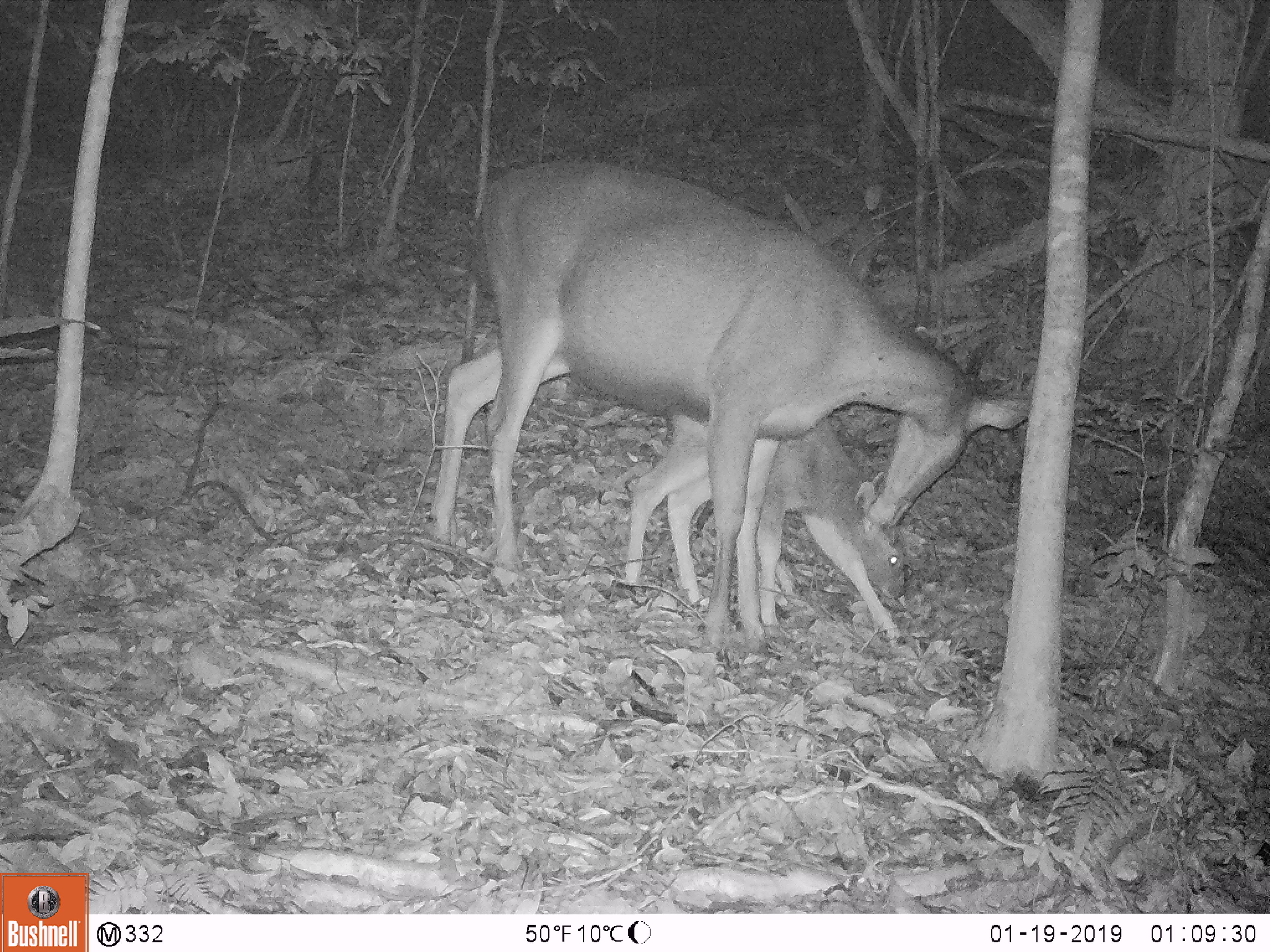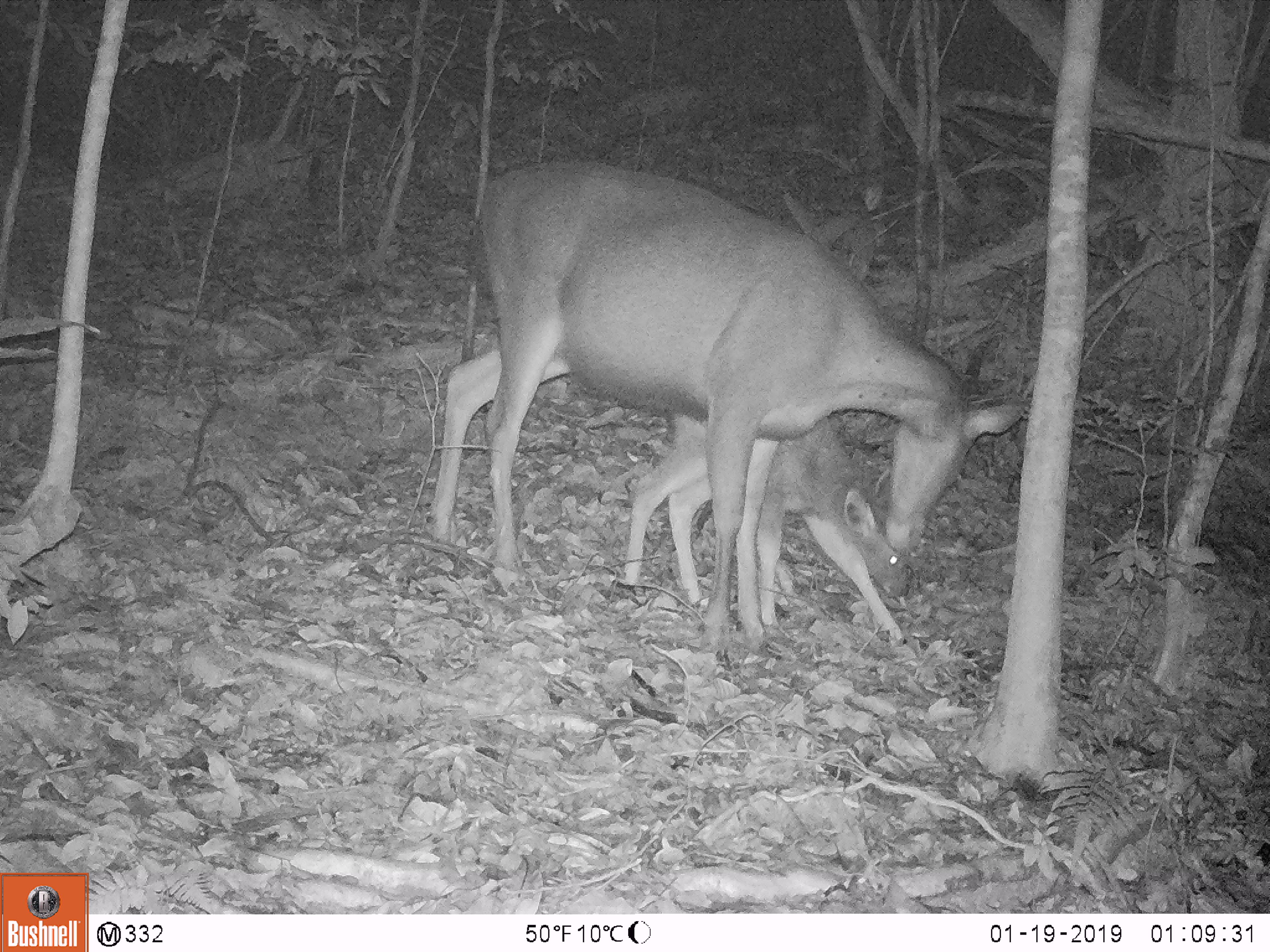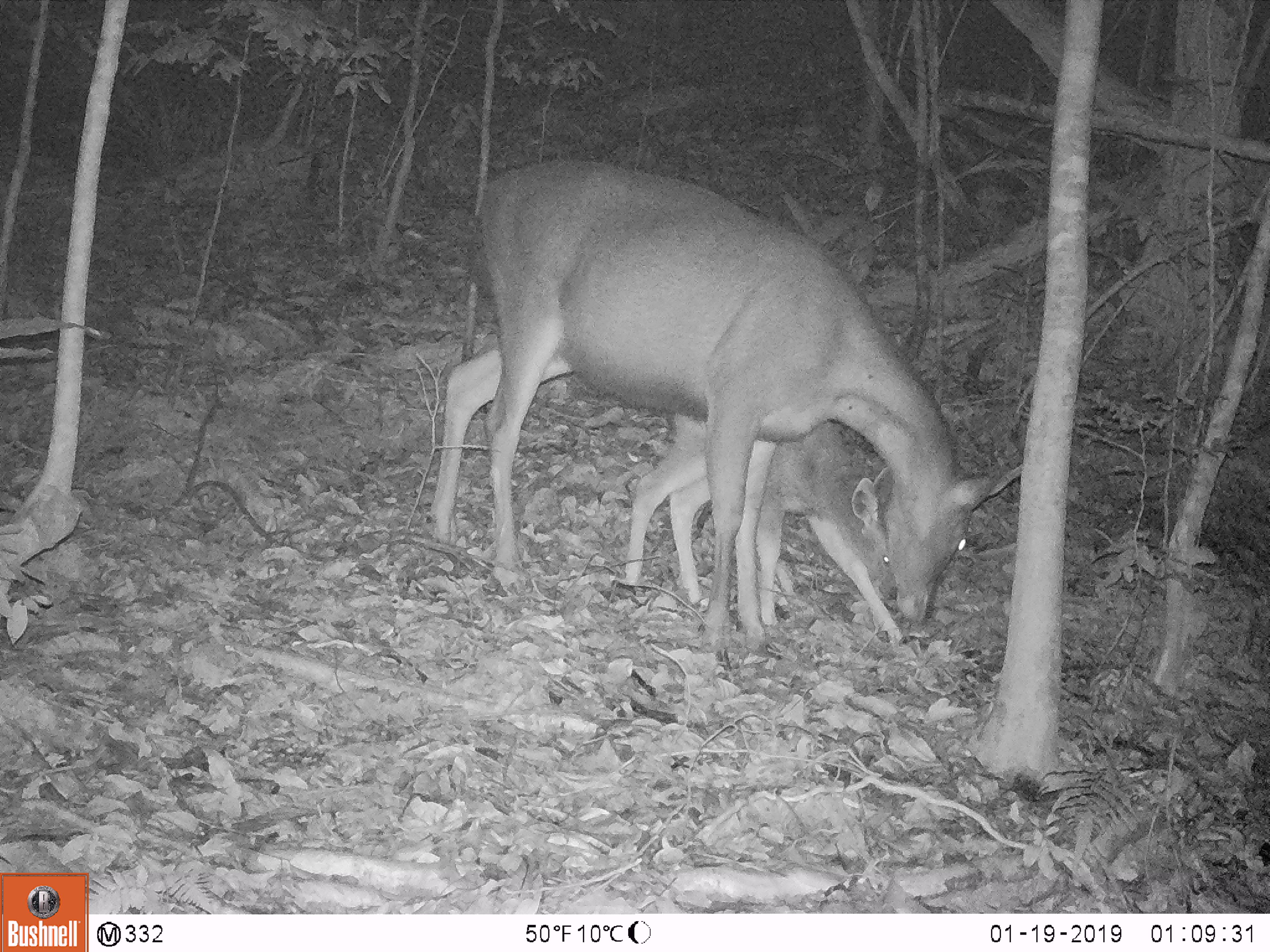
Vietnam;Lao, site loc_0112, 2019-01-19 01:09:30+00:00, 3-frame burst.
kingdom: Animalia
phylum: Chordata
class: Mammalia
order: Artiodactyla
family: Cervidae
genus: Rusa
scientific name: Rusa unicolor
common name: sambar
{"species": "sambar (Rusa unicolor)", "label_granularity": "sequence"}